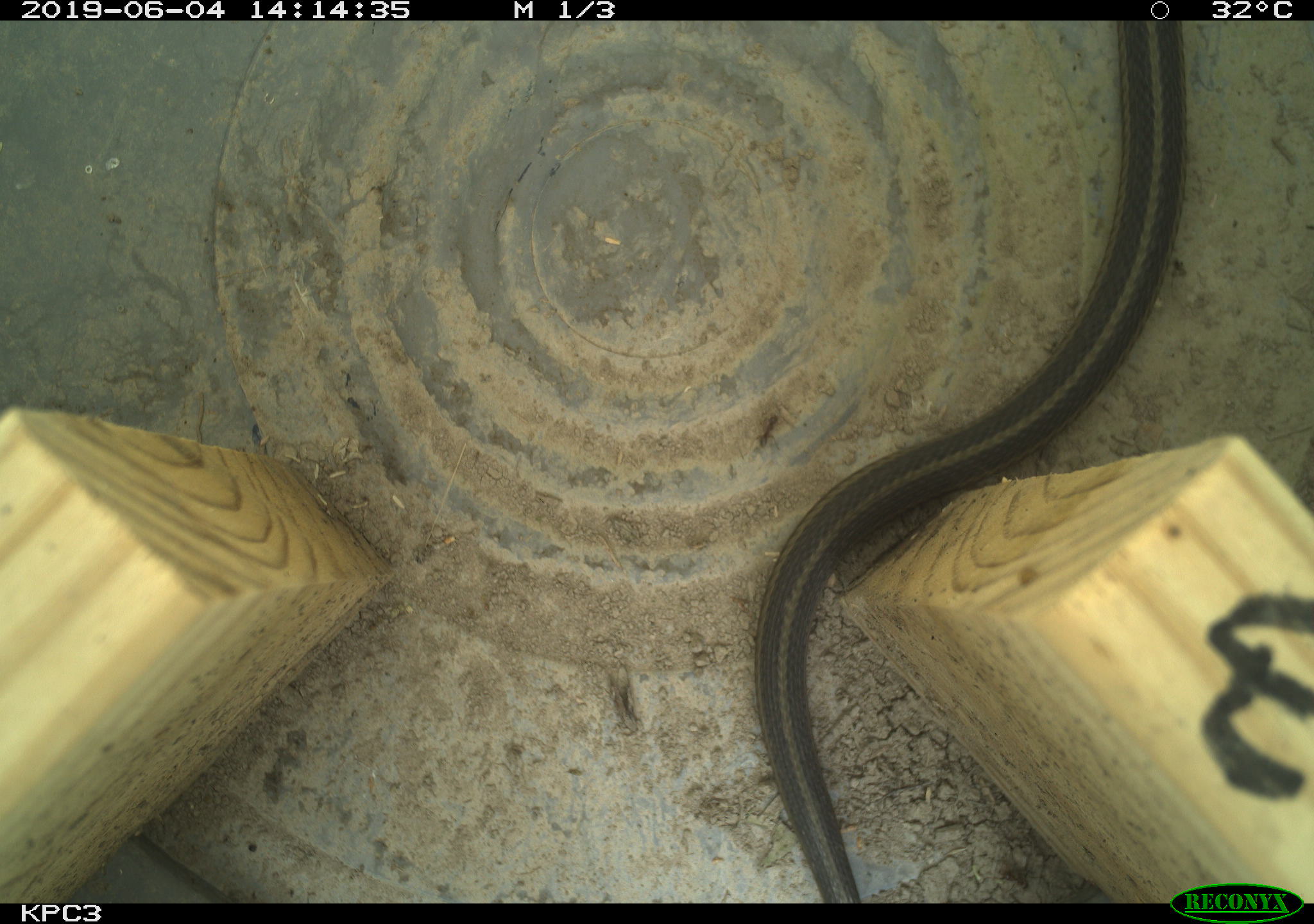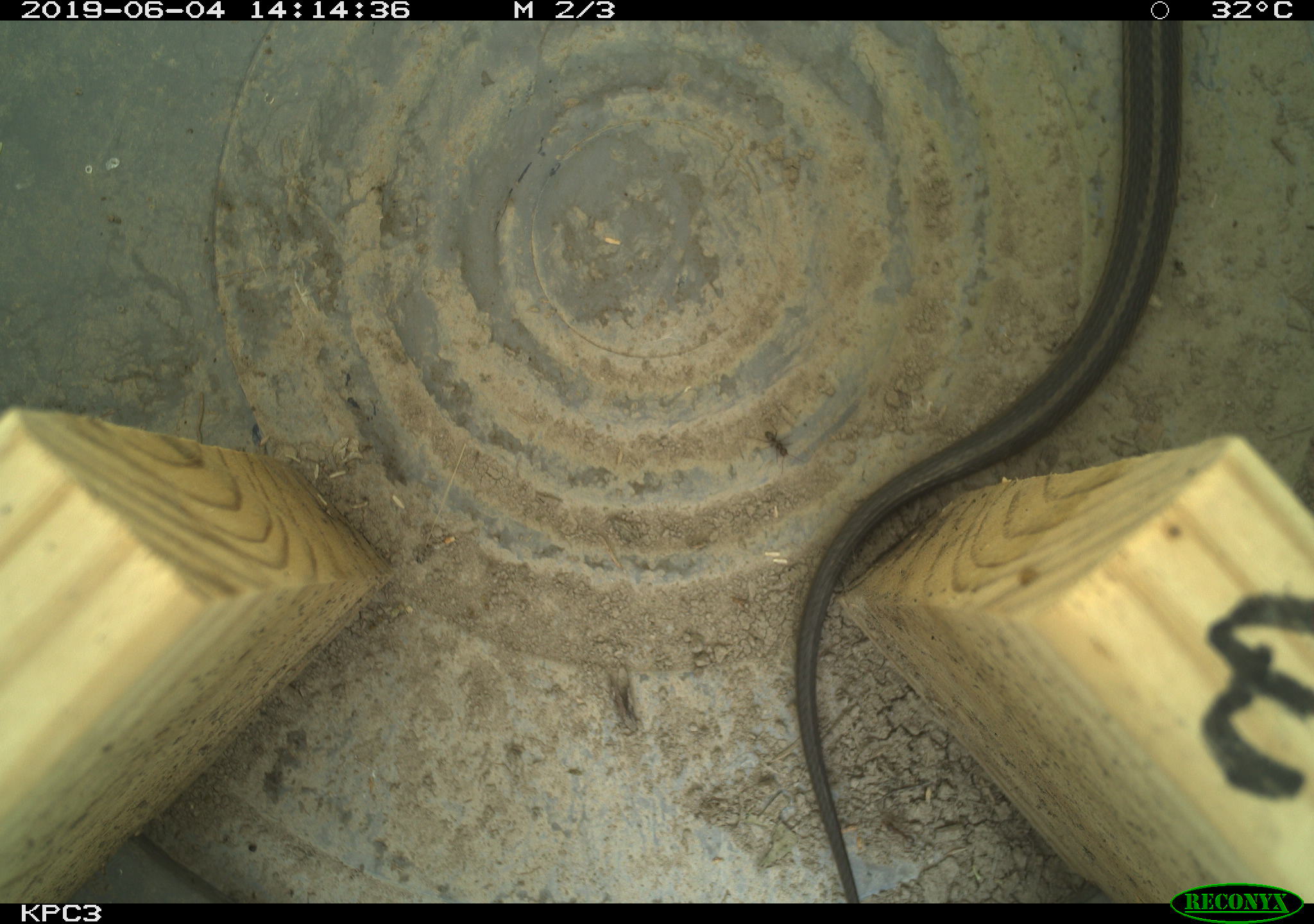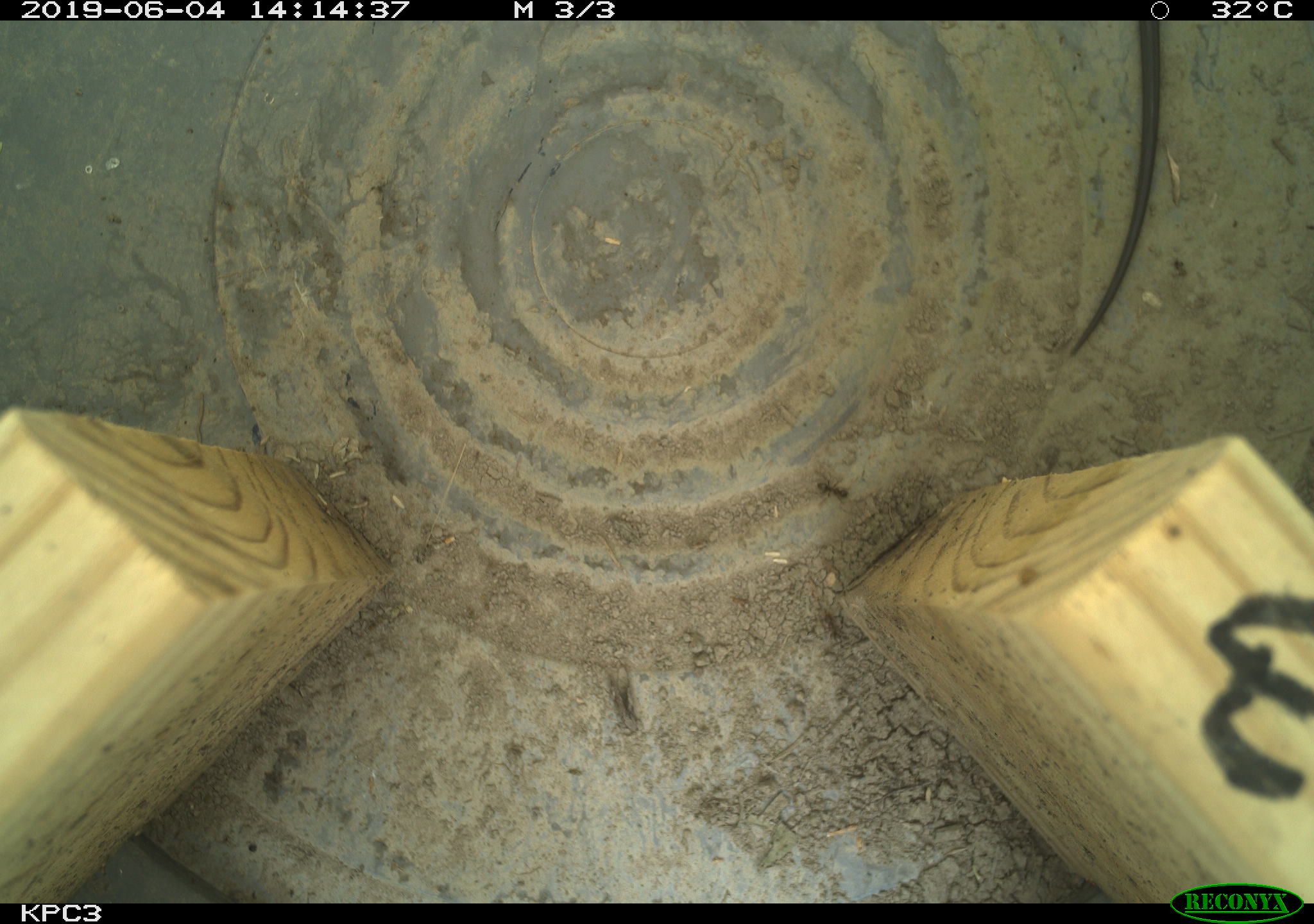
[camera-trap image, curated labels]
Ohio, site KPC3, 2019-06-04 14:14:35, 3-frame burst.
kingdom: Animalia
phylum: Chordata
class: Reptilia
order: Squamata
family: Colubridae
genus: Thamnophis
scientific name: Thamnophis sirtalis sirtalis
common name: eastern gartersnake